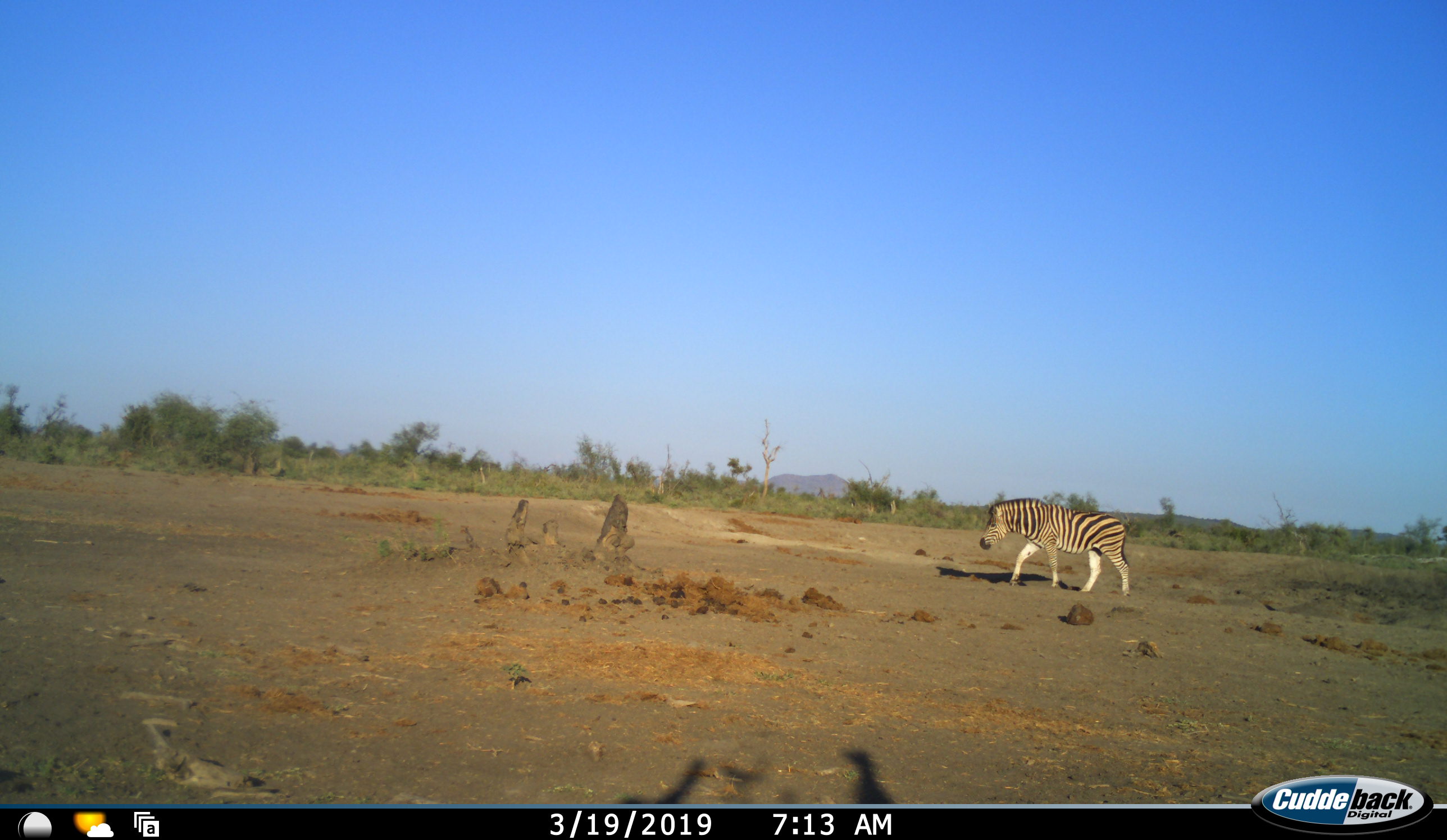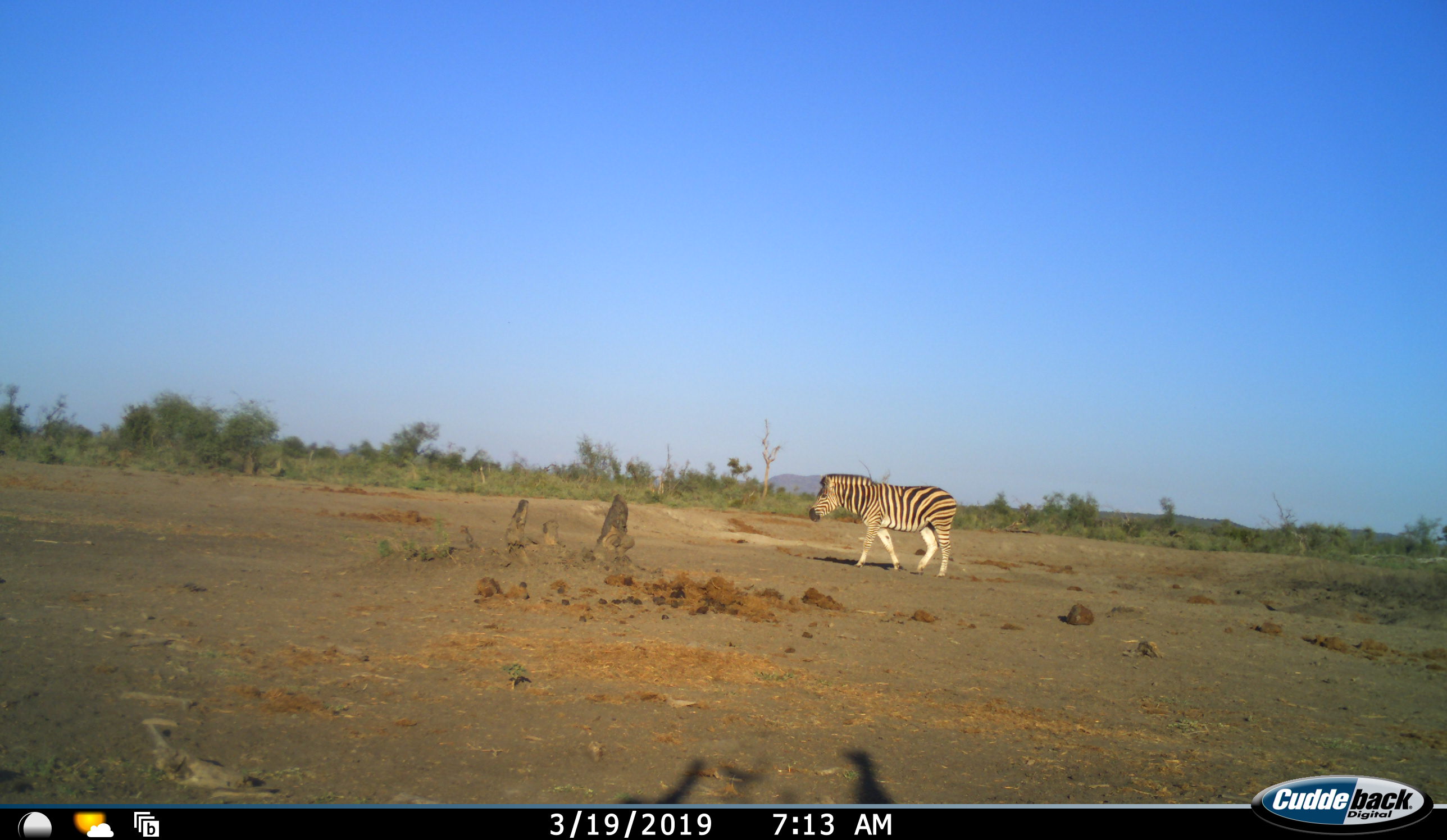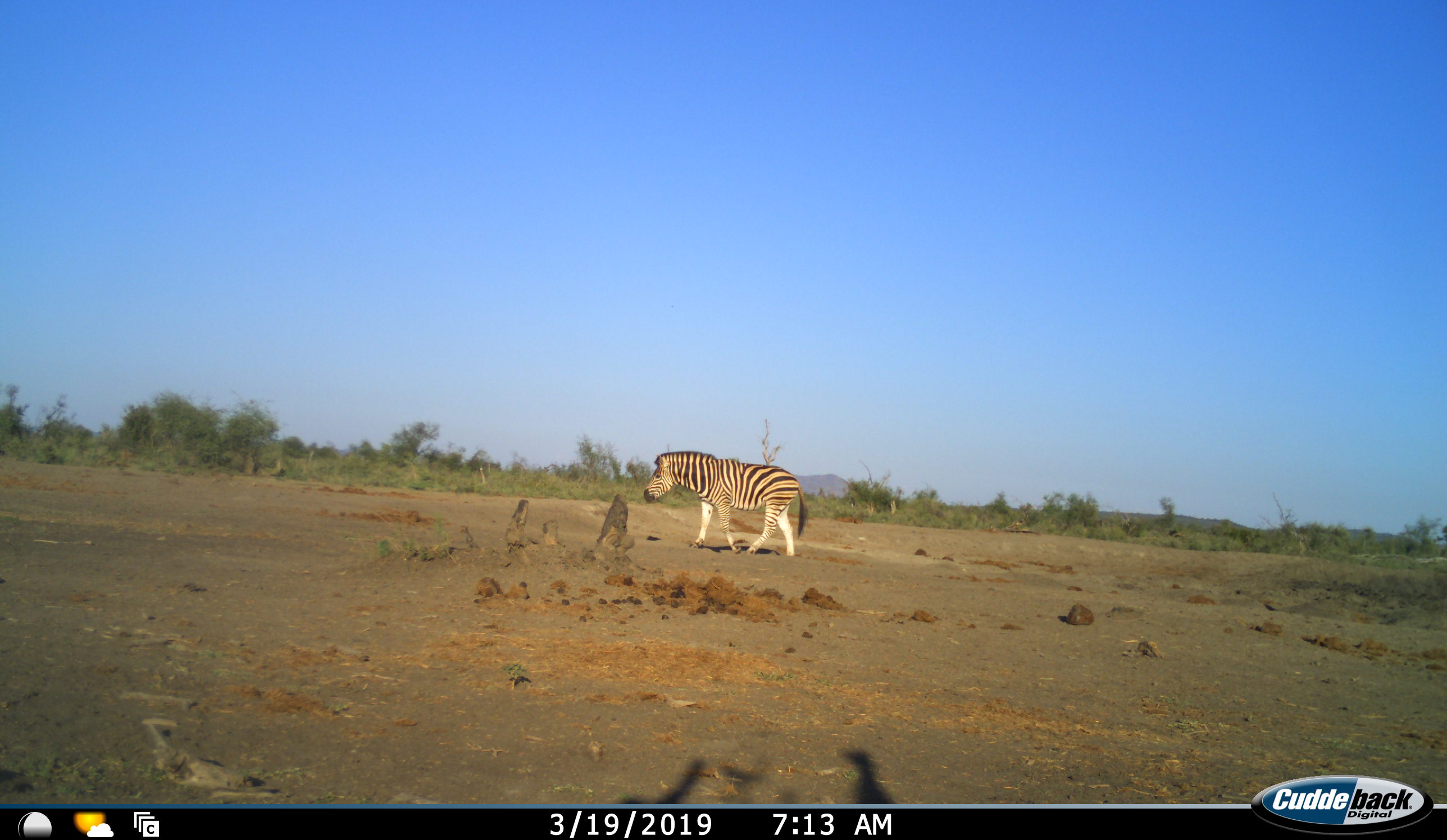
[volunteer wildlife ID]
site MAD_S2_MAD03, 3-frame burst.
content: unidentified animal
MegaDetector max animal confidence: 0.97